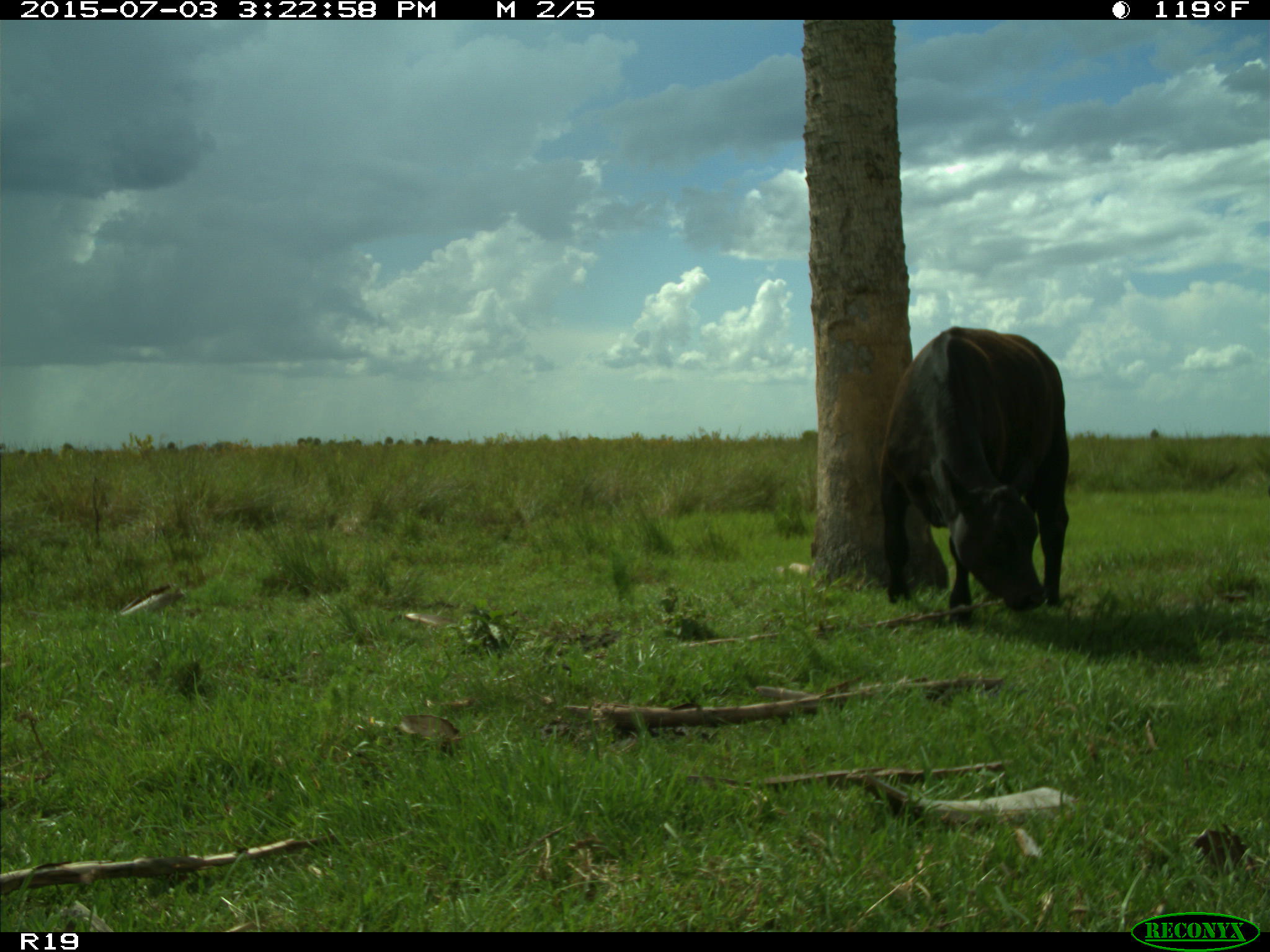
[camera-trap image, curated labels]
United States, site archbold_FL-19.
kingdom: Animalia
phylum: Chordata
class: Mammalia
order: Artiodactyla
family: Bovidae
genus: Bos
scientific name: Bos taurus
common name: domestic cow